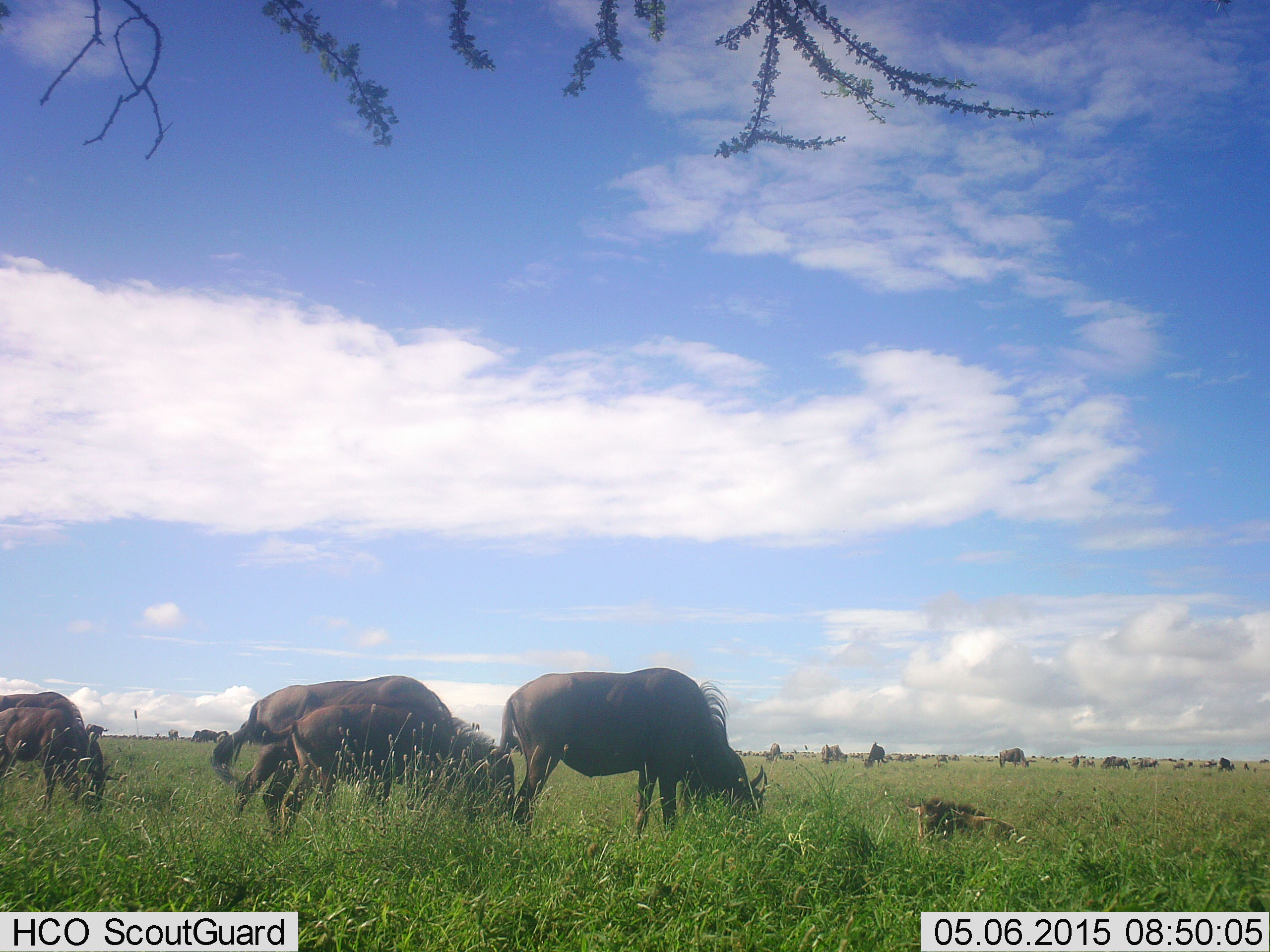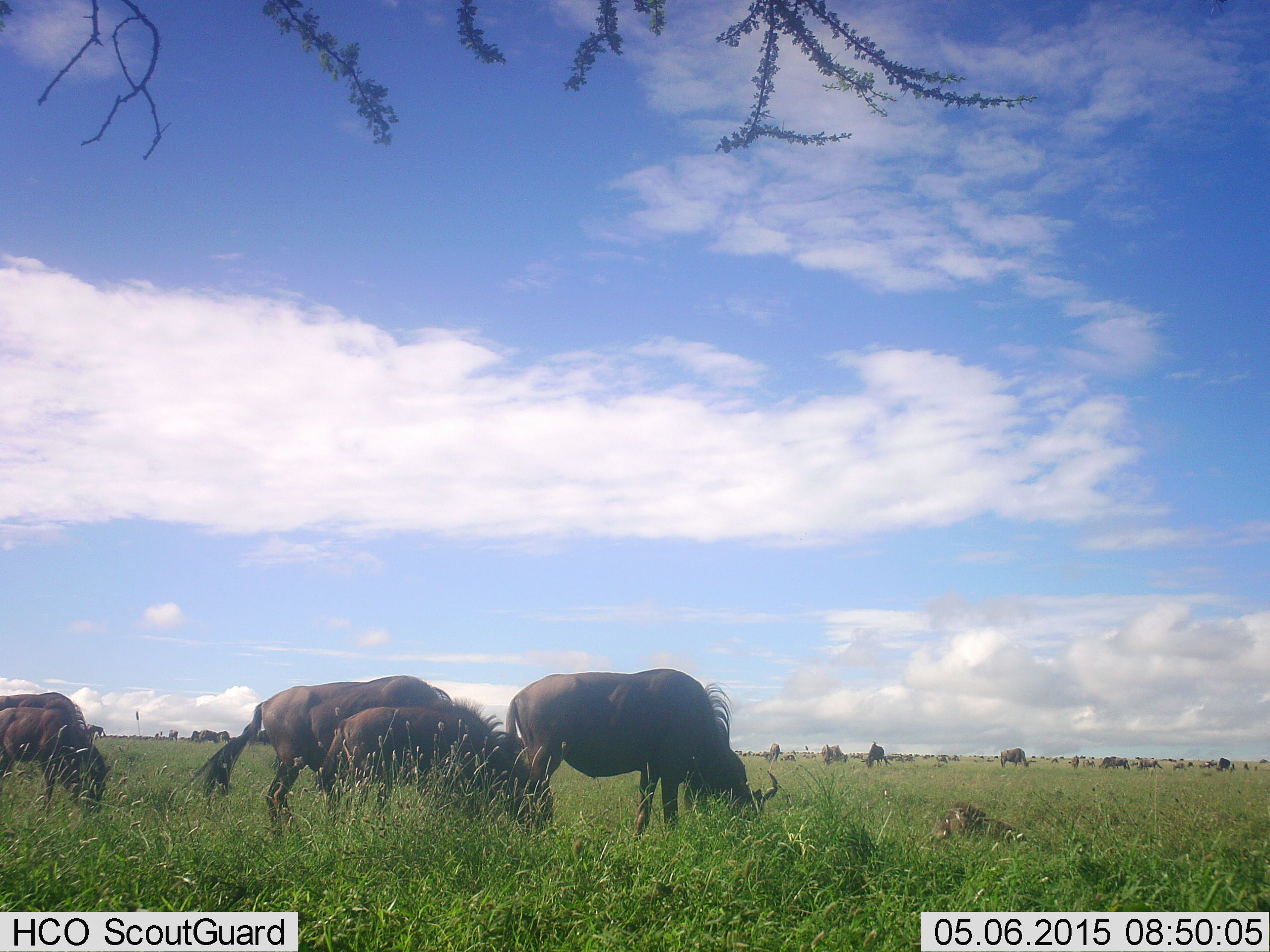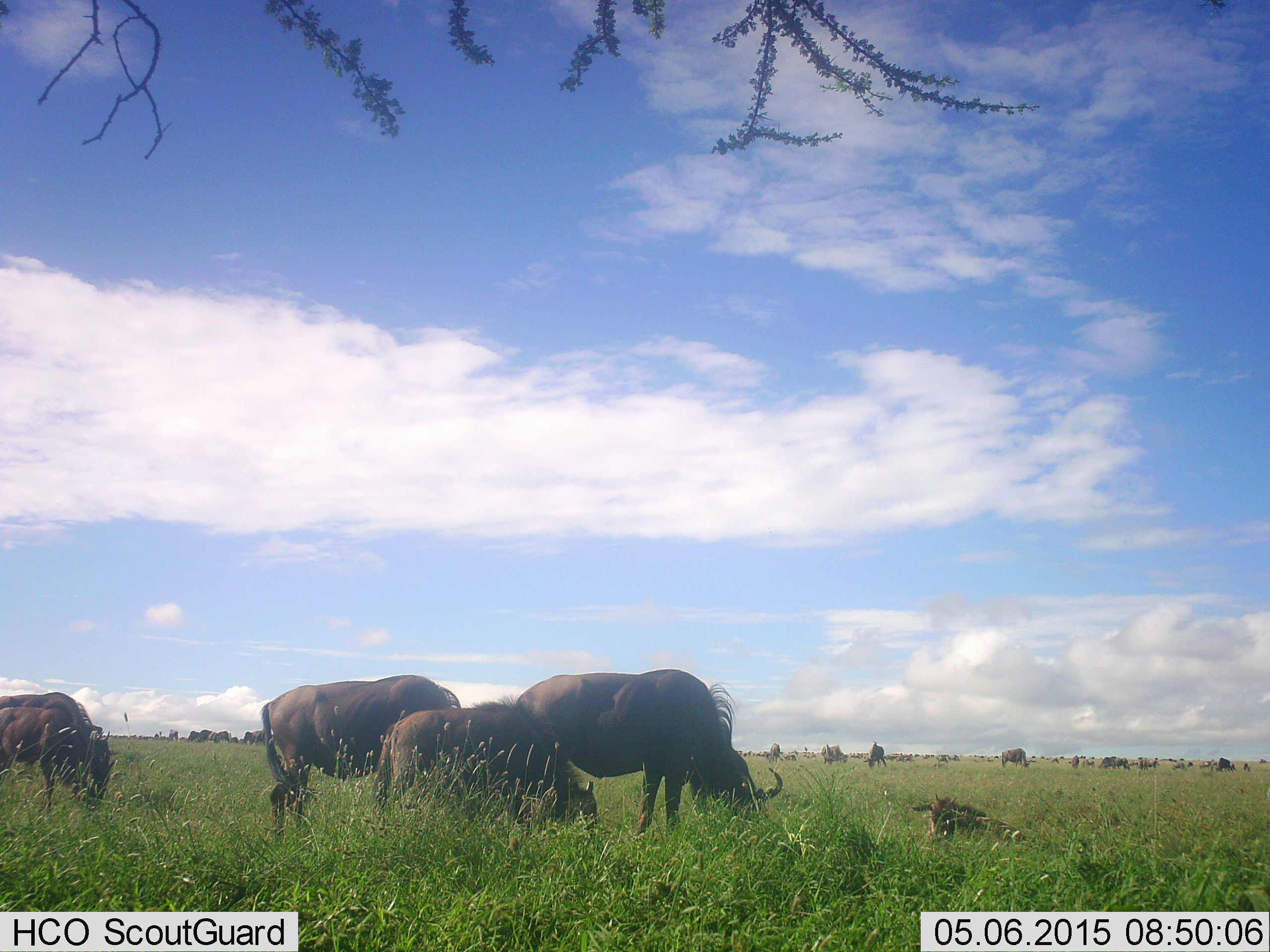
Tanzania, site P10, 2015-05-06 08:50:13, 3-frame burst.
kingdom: Animalia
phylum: Chordata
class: Mammalia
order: Artiodactyla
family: Bovidae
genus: Connochaetes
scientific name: Connochaetes taurinus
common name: blue wildebeest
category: wildebeest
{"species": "wildebeest (blue wildebeest) (Connochaetes taurinus)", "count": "11-50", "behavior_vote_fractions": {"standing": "50%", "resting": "40%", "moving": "50%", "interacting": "0%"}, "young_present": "60%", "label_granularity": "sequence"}